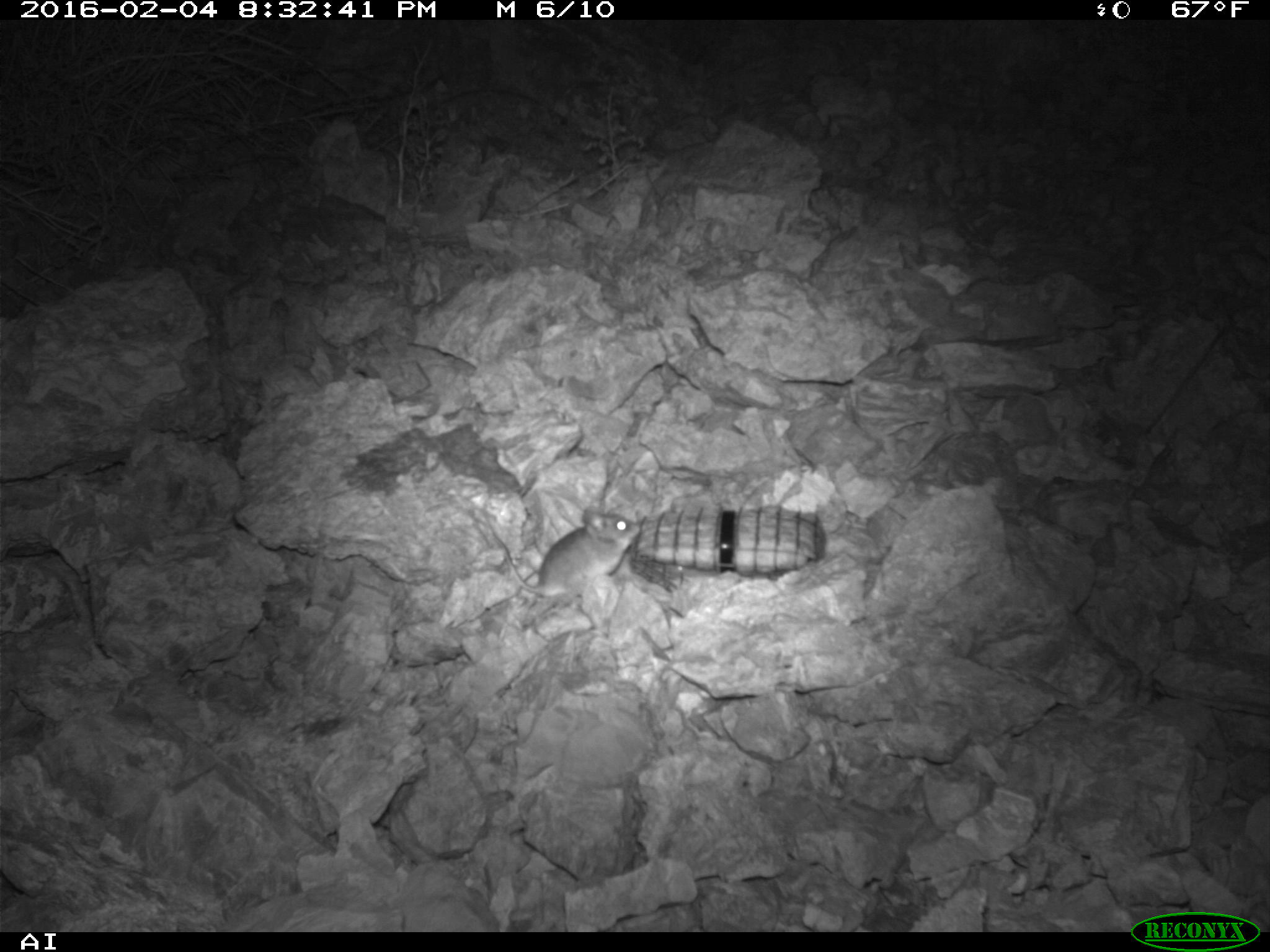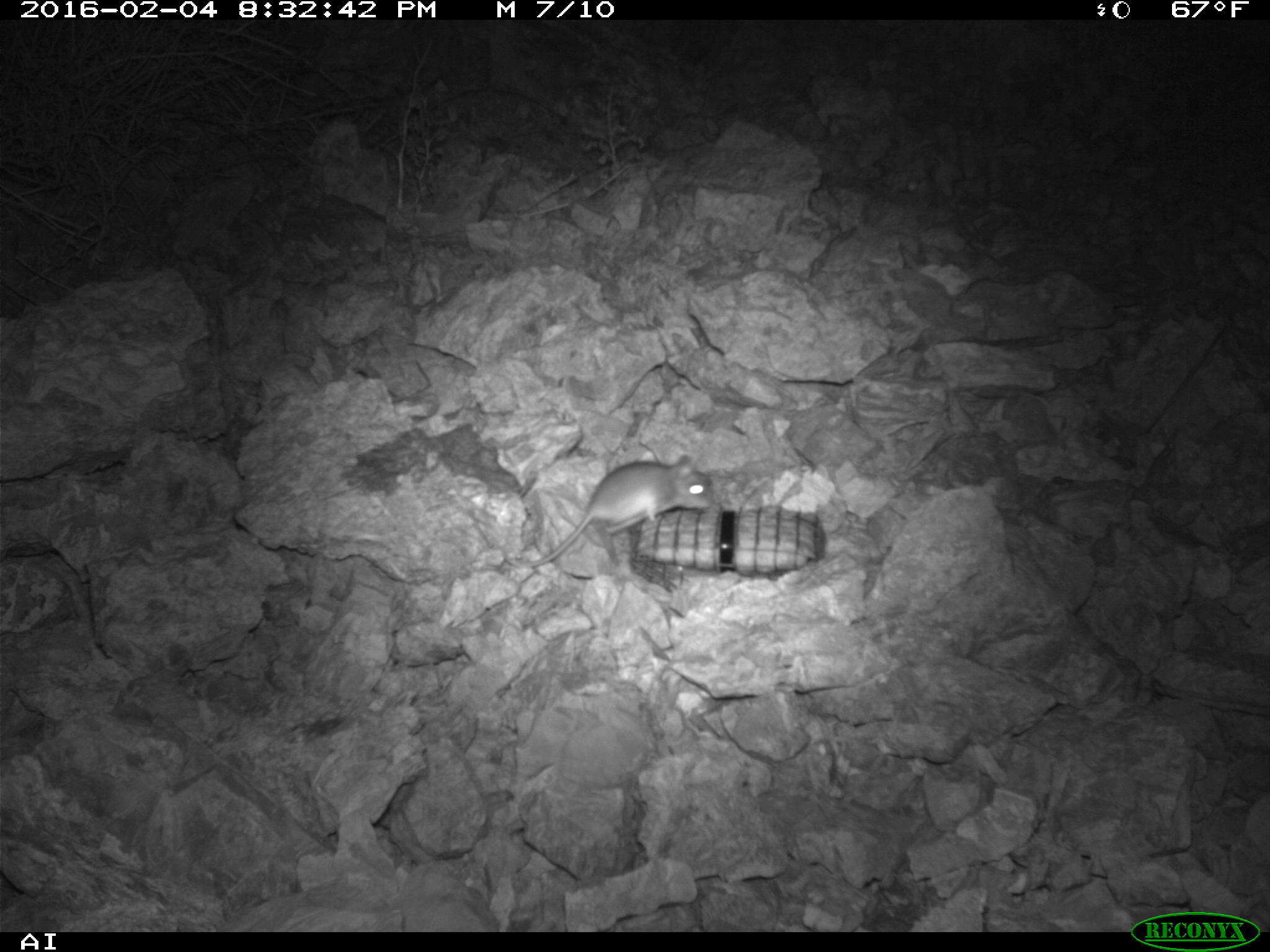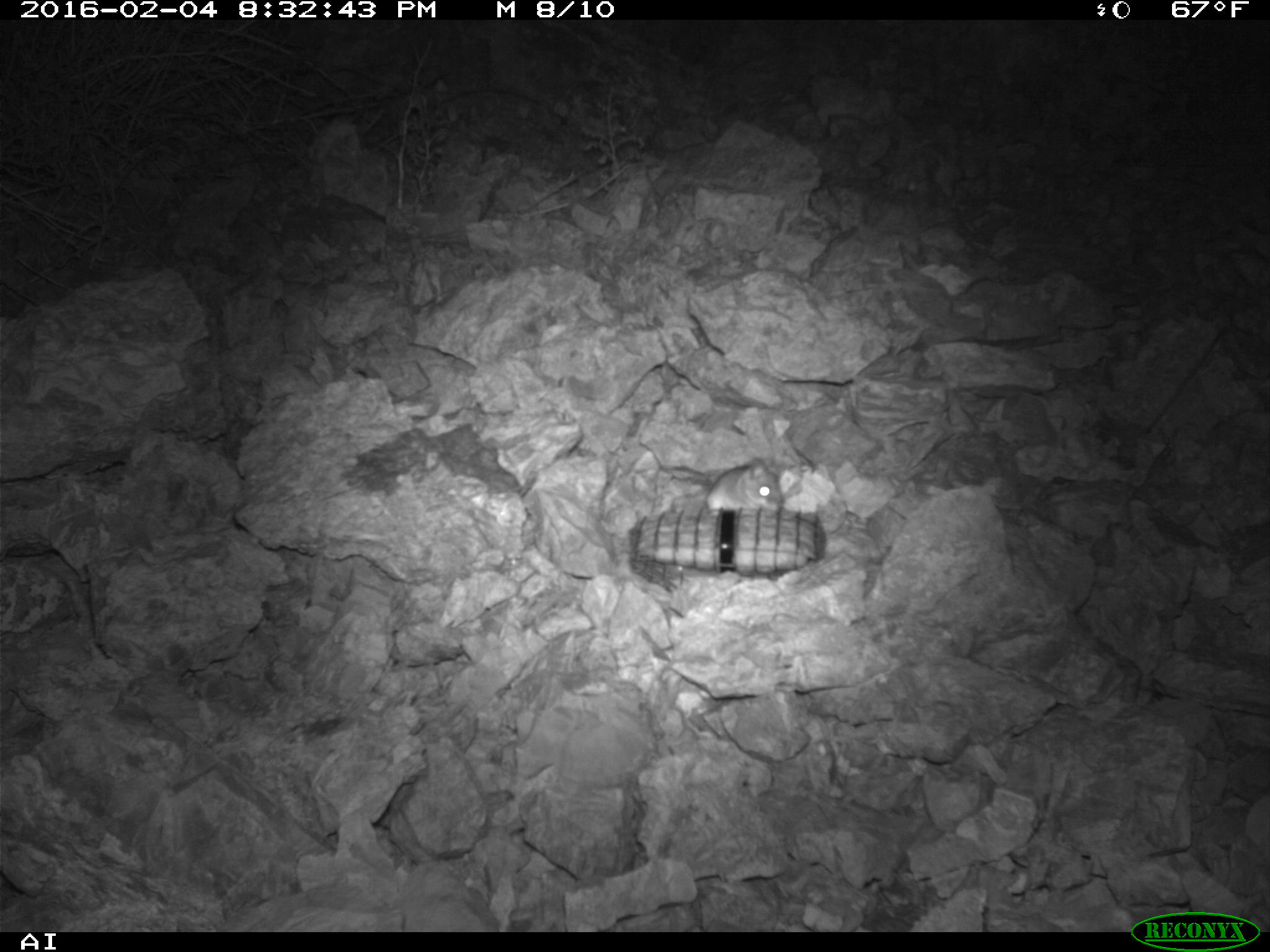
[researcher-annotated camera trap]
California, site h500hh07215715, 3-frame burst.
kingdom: Animalia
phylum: Chordata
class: Mammalia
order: Rodentia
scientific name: Rodentia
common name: rodent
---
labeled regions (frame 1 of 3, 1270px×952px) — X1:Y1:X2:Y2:
rodent: 492:507:643:597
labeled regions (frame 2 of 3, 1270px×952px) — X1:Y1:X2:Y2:
rodent: 503:455:714:568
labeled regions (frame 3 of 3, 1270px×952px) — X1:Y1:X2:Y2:
rodent: 670:459:784:512